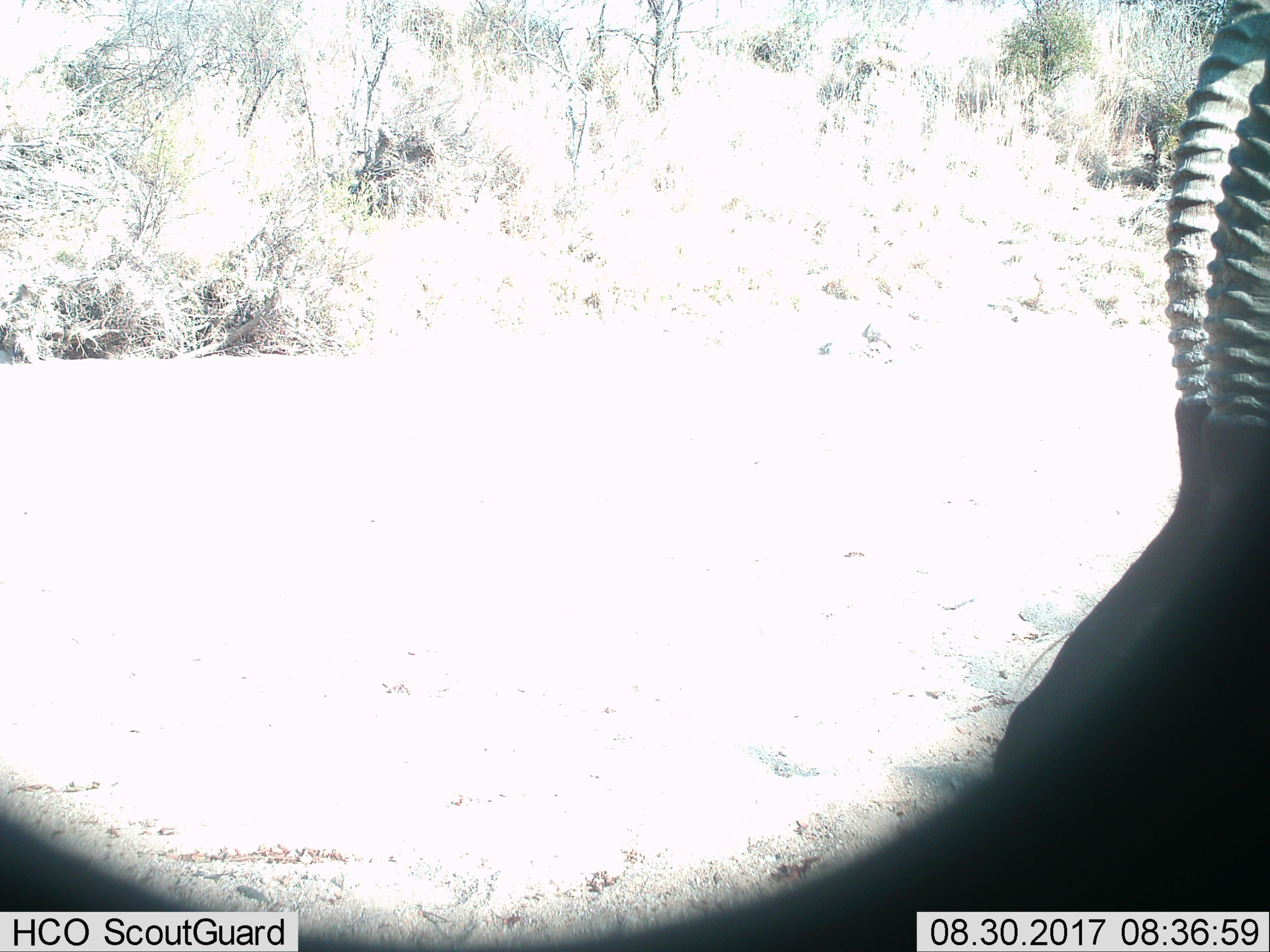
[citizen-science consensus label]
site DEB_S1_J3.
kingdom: Animalia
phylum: Chordata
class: Mammalia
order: Artiodactyla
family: Bovidae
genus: Aepyceros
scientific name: Aepyceros melampus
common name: impala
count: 1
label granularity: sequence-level